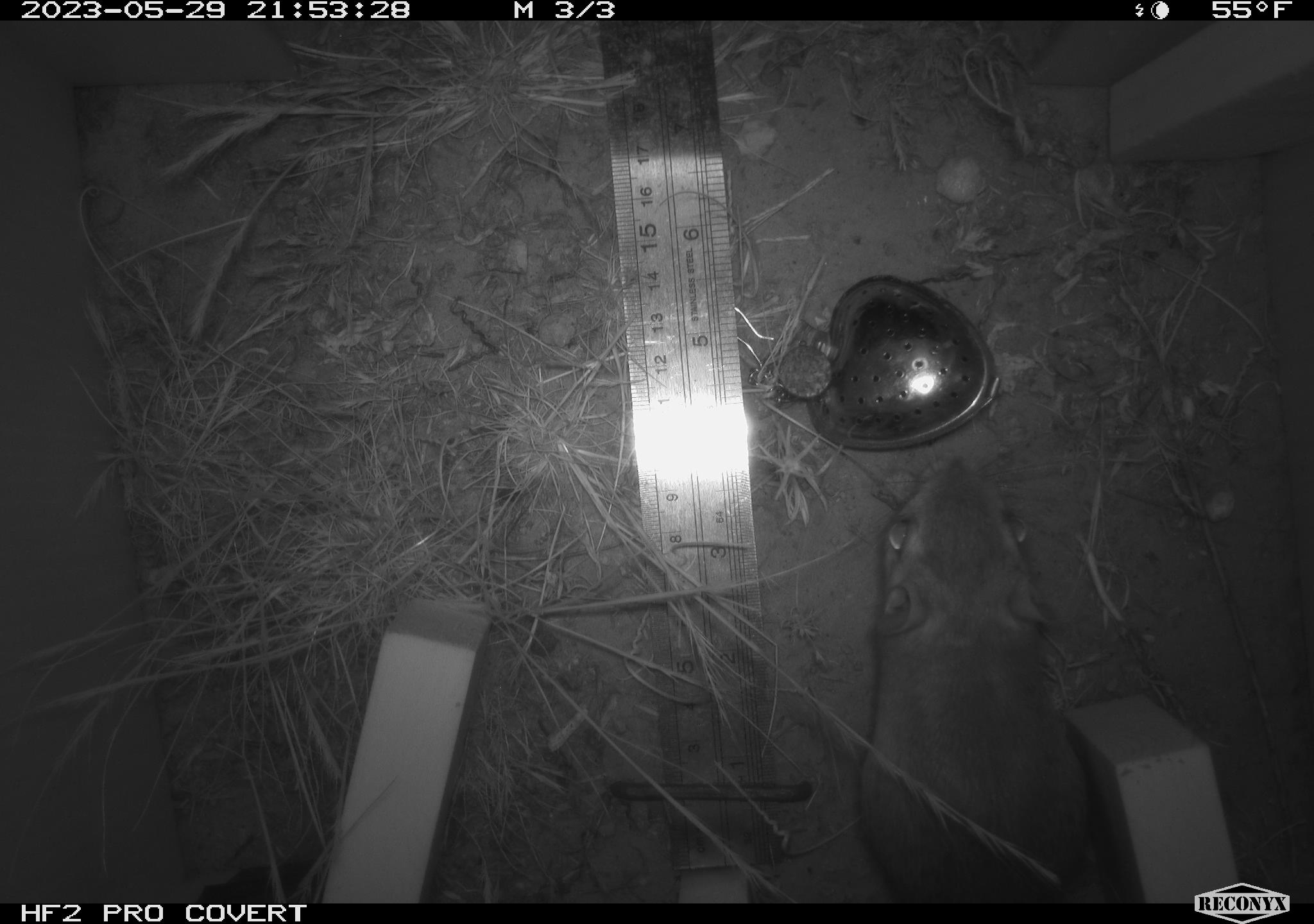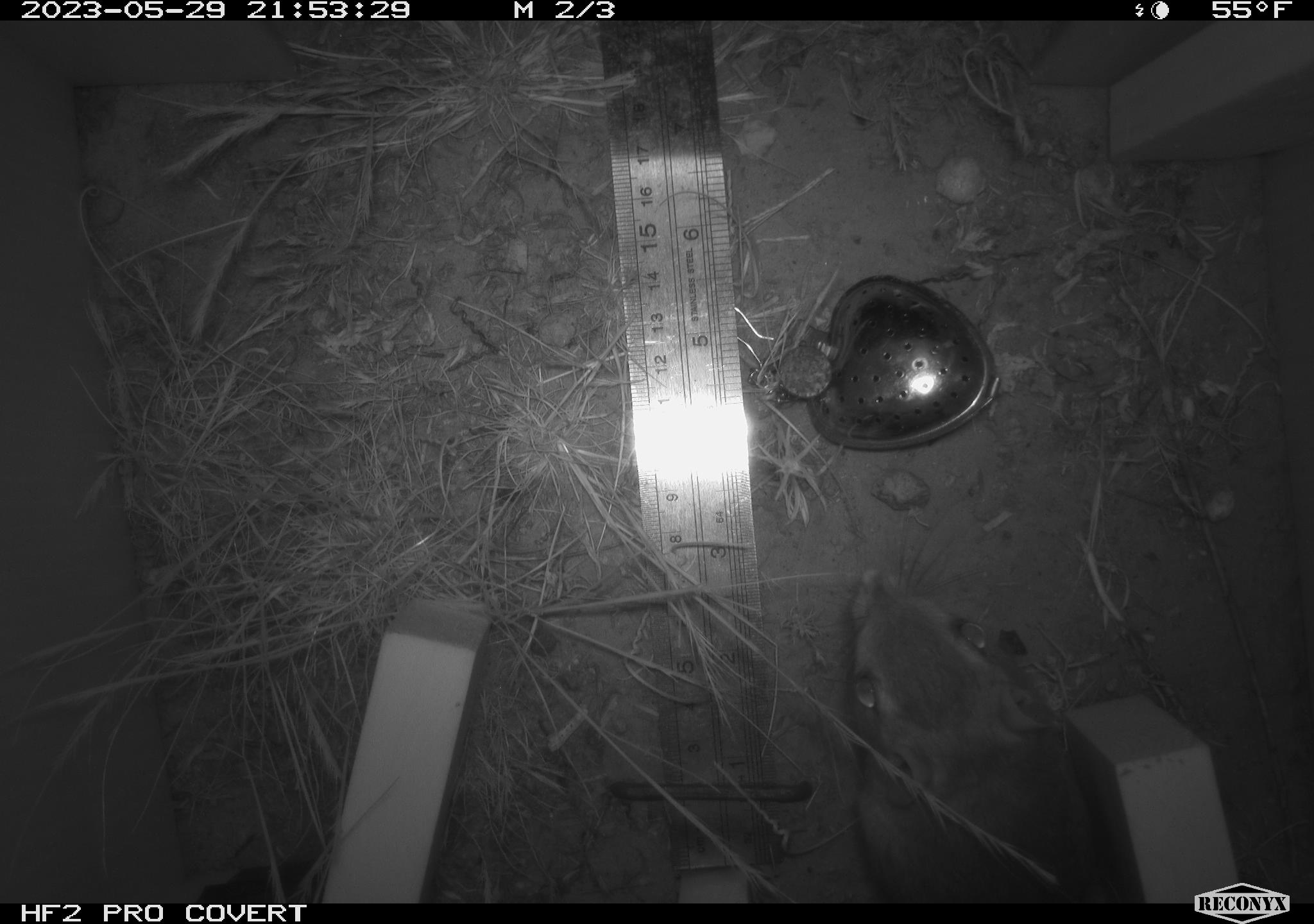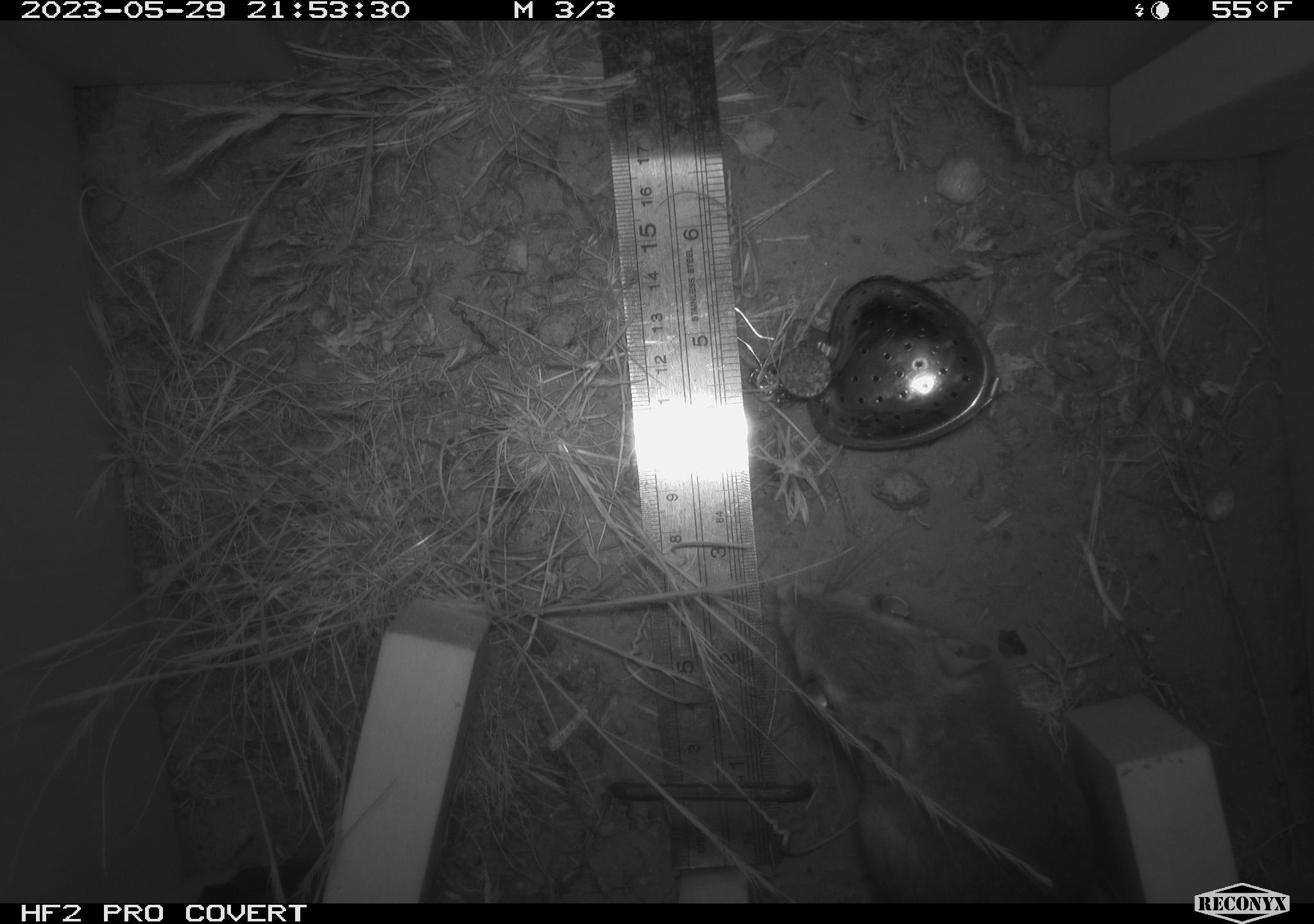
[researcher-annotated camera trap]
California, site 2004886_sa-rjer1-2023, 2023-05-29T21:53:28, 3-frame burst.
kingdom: Animalia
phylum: Chordata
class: Mammalia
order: Rodentia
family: Heteromyidae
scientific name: Heteromyidae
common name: kangaroo rats and pocket mice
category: heteromyidae family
Heteromyidae family (kangaroo rats and pocket mice) (Heteromyidae).